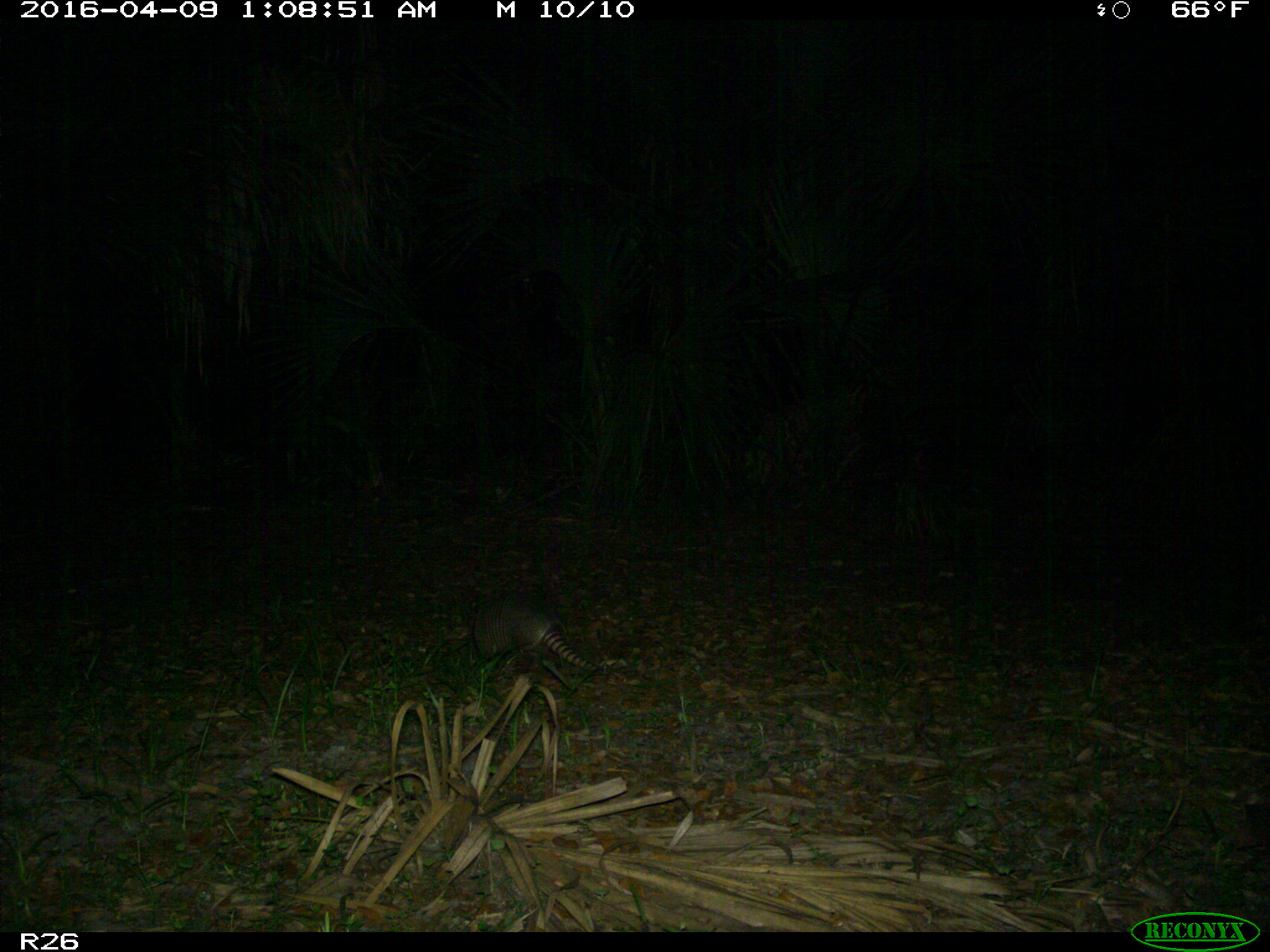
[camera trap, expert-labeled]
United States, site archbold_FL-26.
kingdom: Animalia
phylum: Chordata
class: Mammalia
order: Cingulata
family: Dasypodidae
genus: Dasypus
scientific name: Dasypus novemcinctus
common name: nine-banded armadillo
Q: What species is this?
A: Dasypus novemcinctus (nine-banded armadillo).